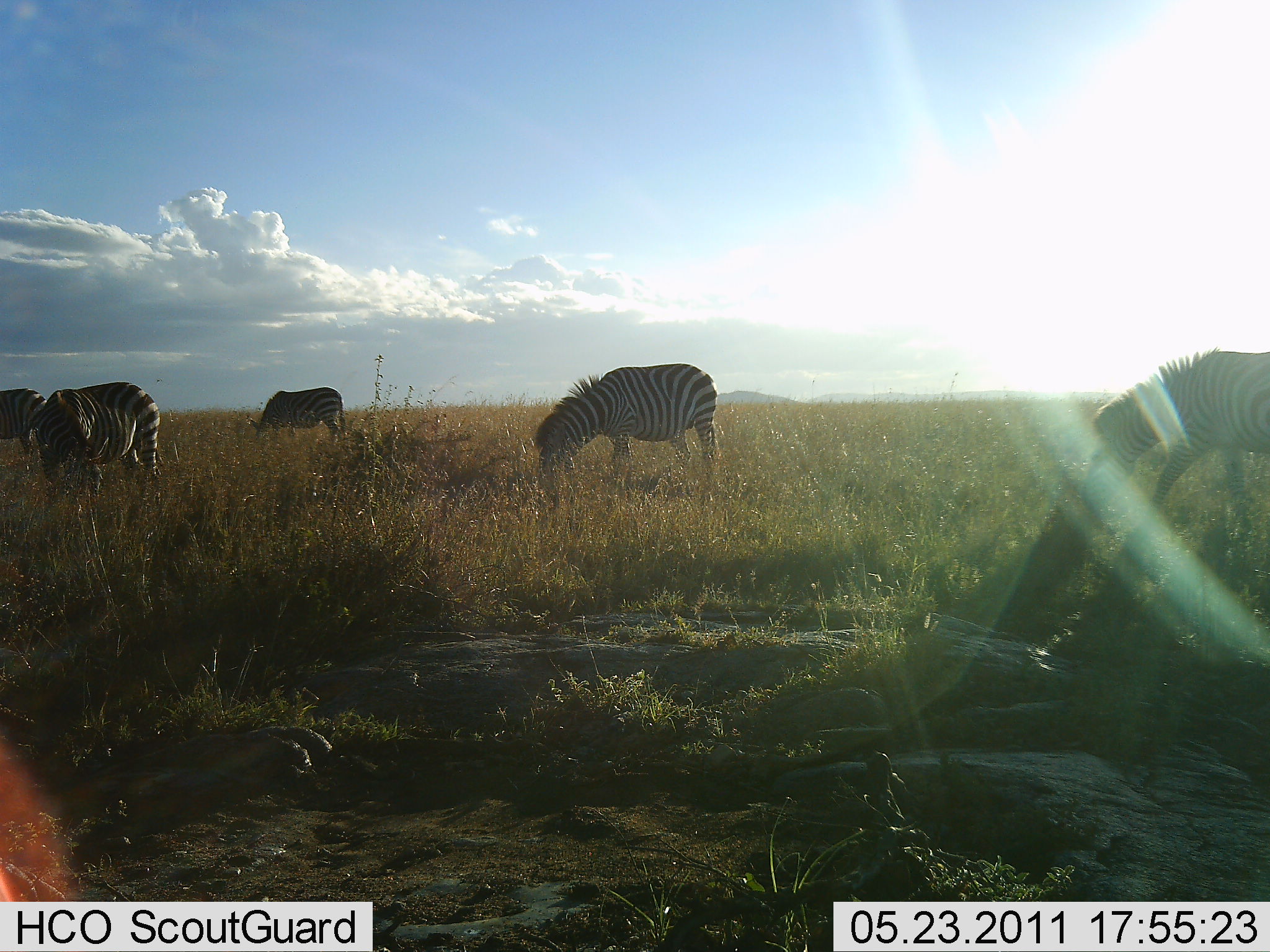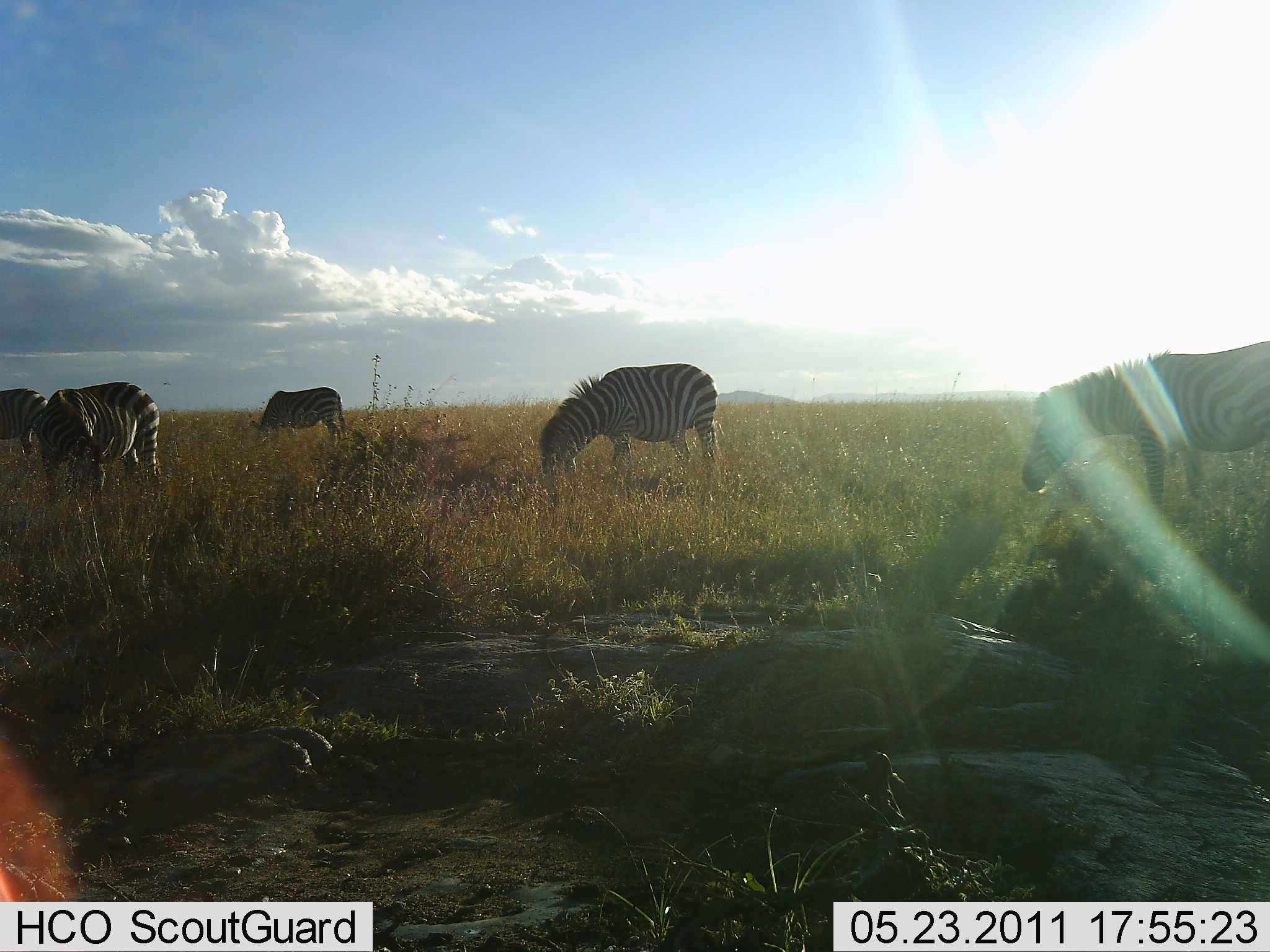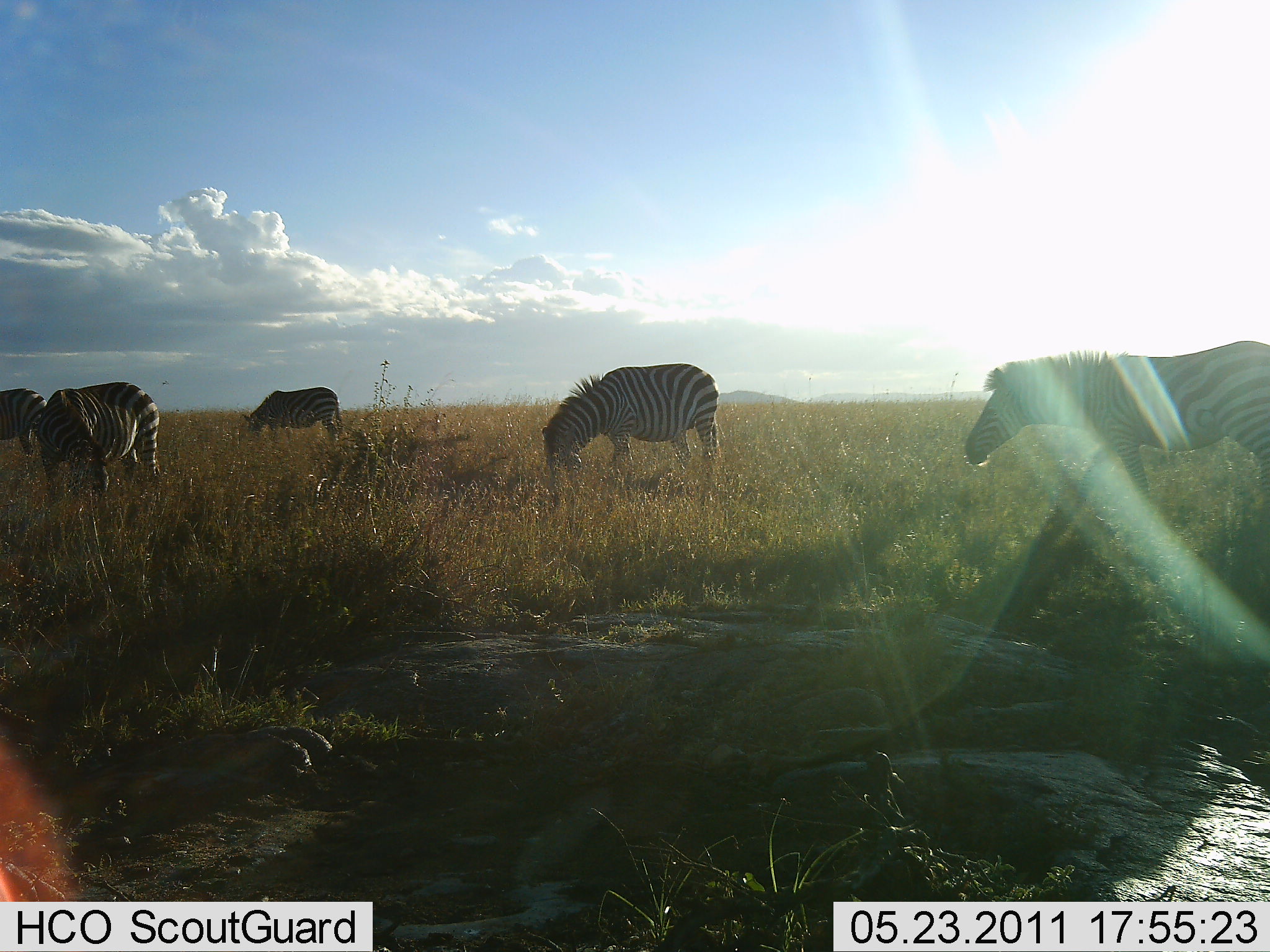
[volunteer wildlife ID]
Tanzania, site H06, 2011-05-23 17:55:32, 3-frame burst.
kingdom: Animalia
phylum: Chordata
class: Mammalia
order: Perissodactyla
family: Equidae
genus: Equus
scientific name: Equus quagga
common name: plains zebra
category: zebra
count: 5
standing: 45%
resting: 0%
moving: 36%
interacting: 0%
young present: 0%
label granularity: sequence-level